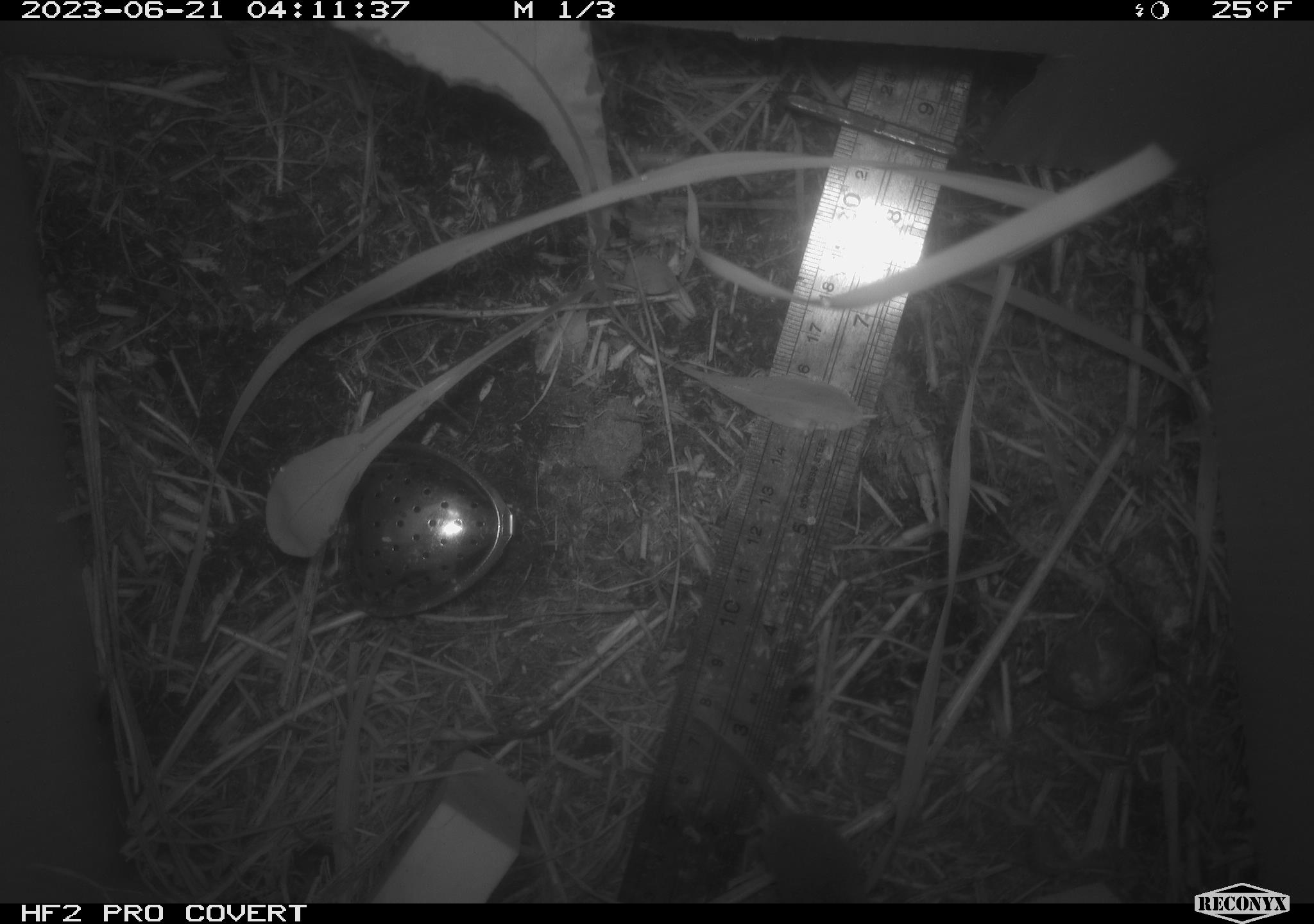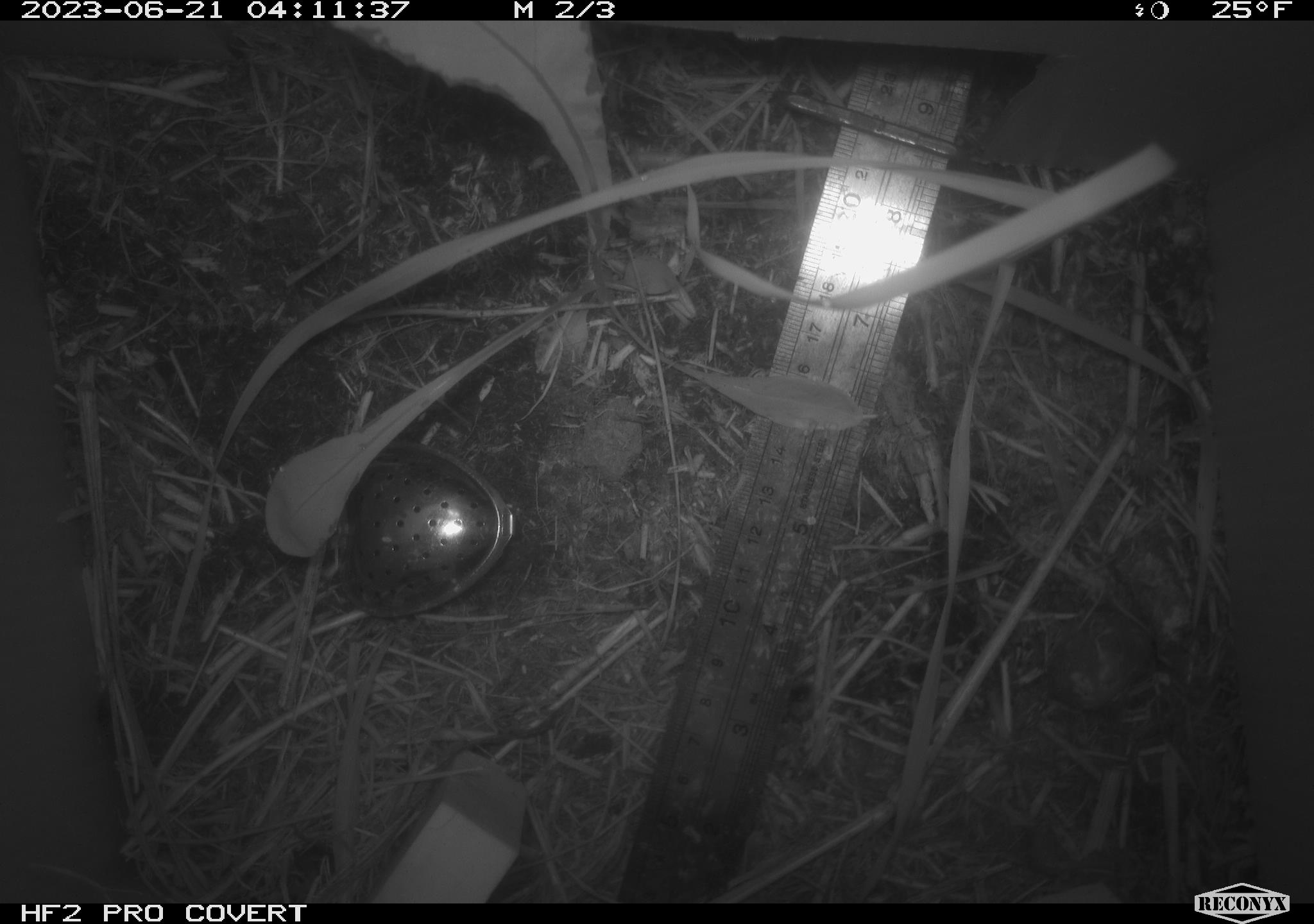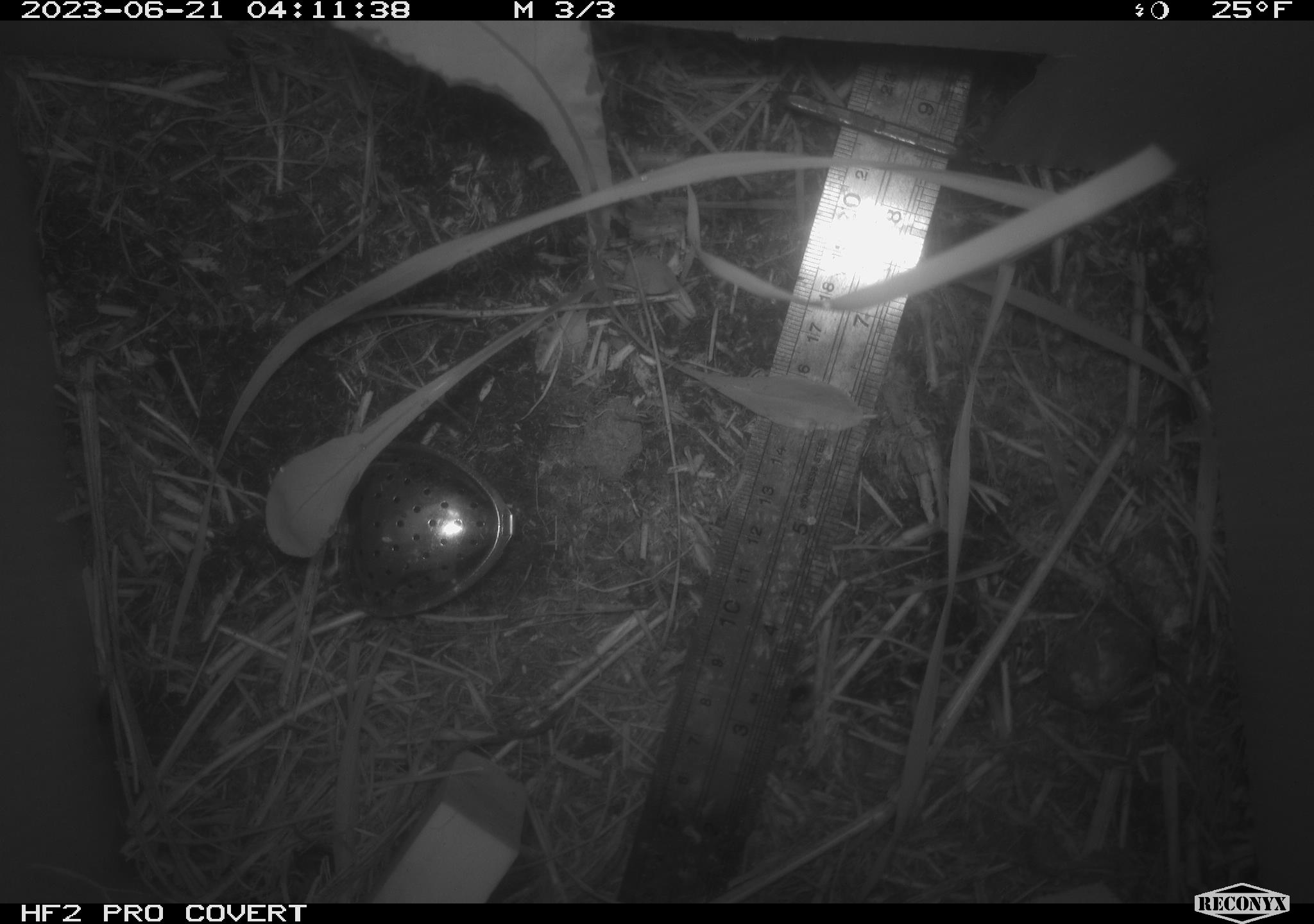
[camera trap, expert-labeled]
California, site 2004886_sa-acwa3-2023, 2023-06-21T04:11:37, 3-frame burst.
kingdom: Animalia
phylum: Chordata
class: Mammalia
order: Eulipotyphla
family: Soricidae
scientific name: Soricidae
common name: shrews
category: soricidae family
Soricidae family (shrews) (Soricidae).